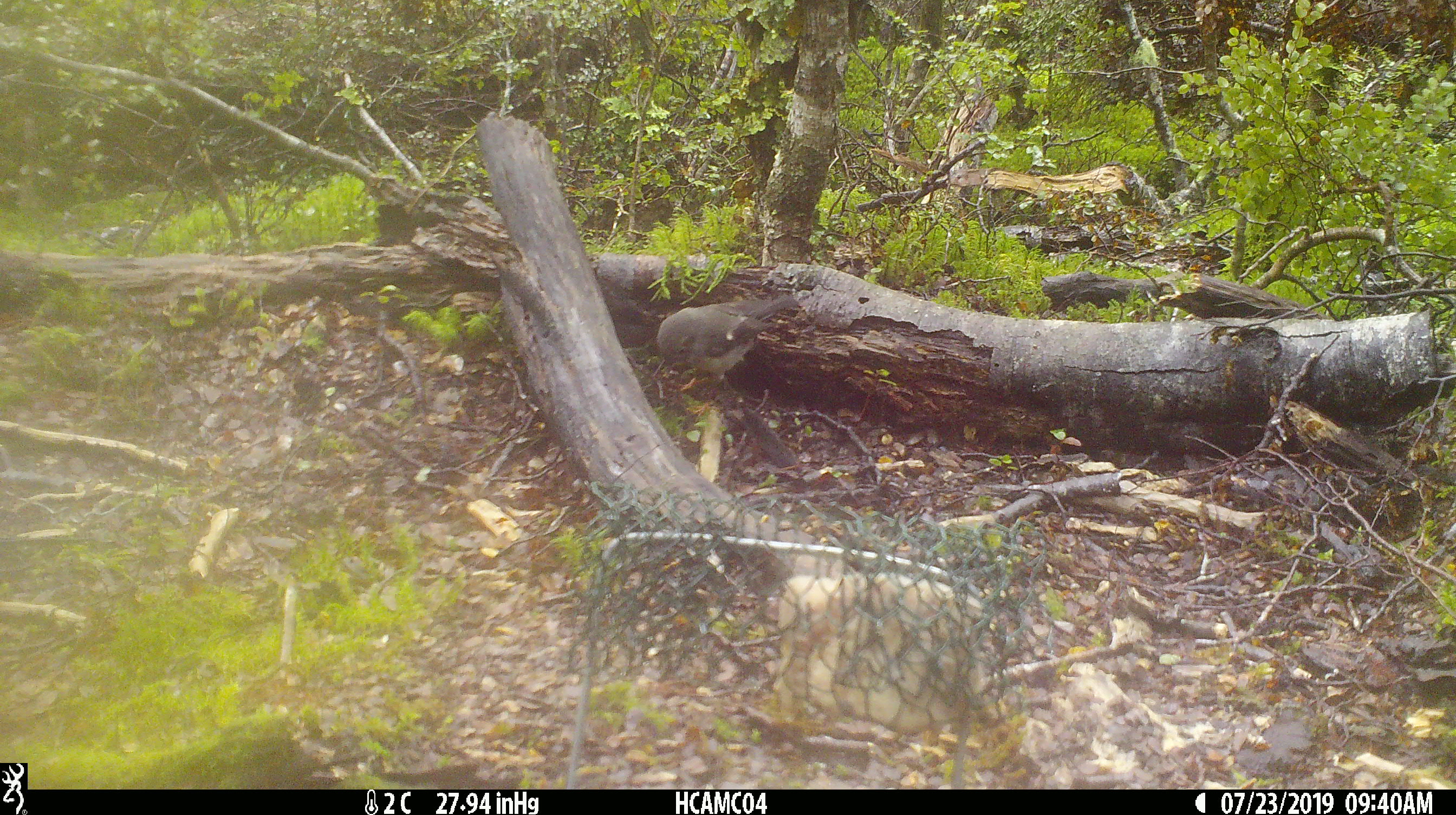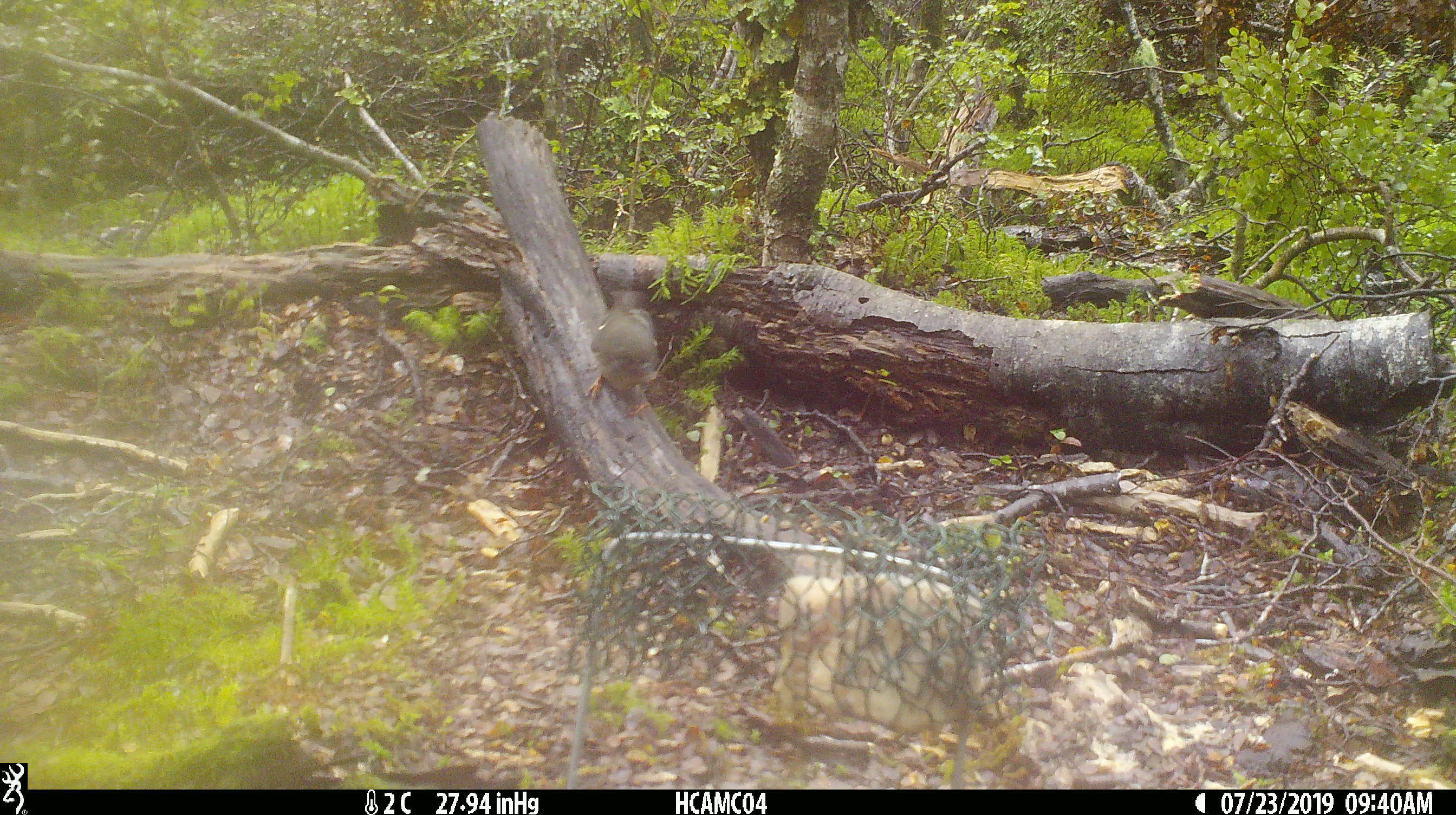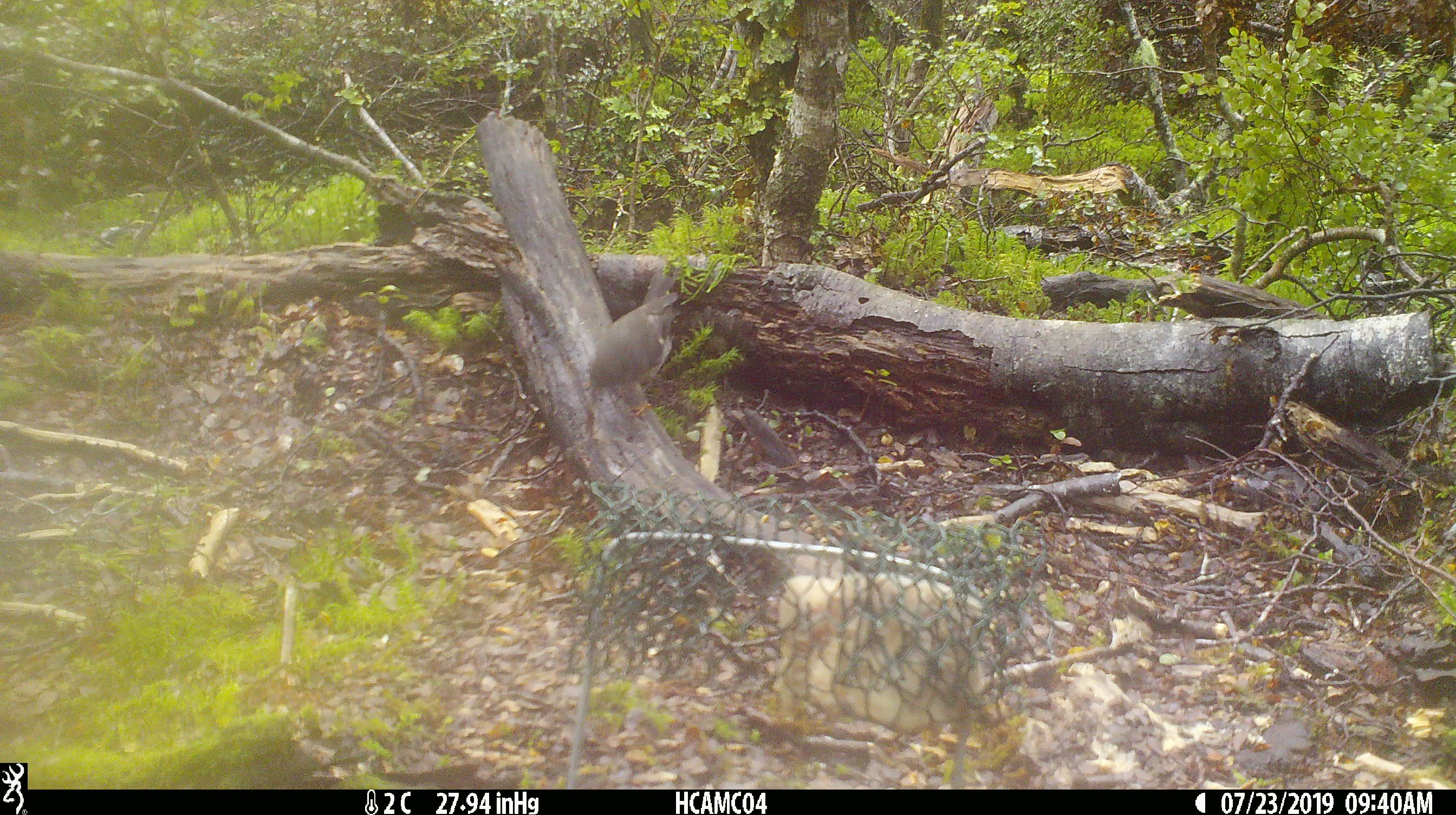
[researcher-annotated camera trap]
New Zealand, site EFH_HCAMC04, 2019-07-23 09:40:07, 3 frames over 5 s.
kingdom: Animalia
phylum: Chordata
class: Aves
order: Passeriformes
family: Petroicidae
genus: Petroica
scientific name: Petroica macrocephala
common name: tomtit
Tomtit (Petroica macrocephala).